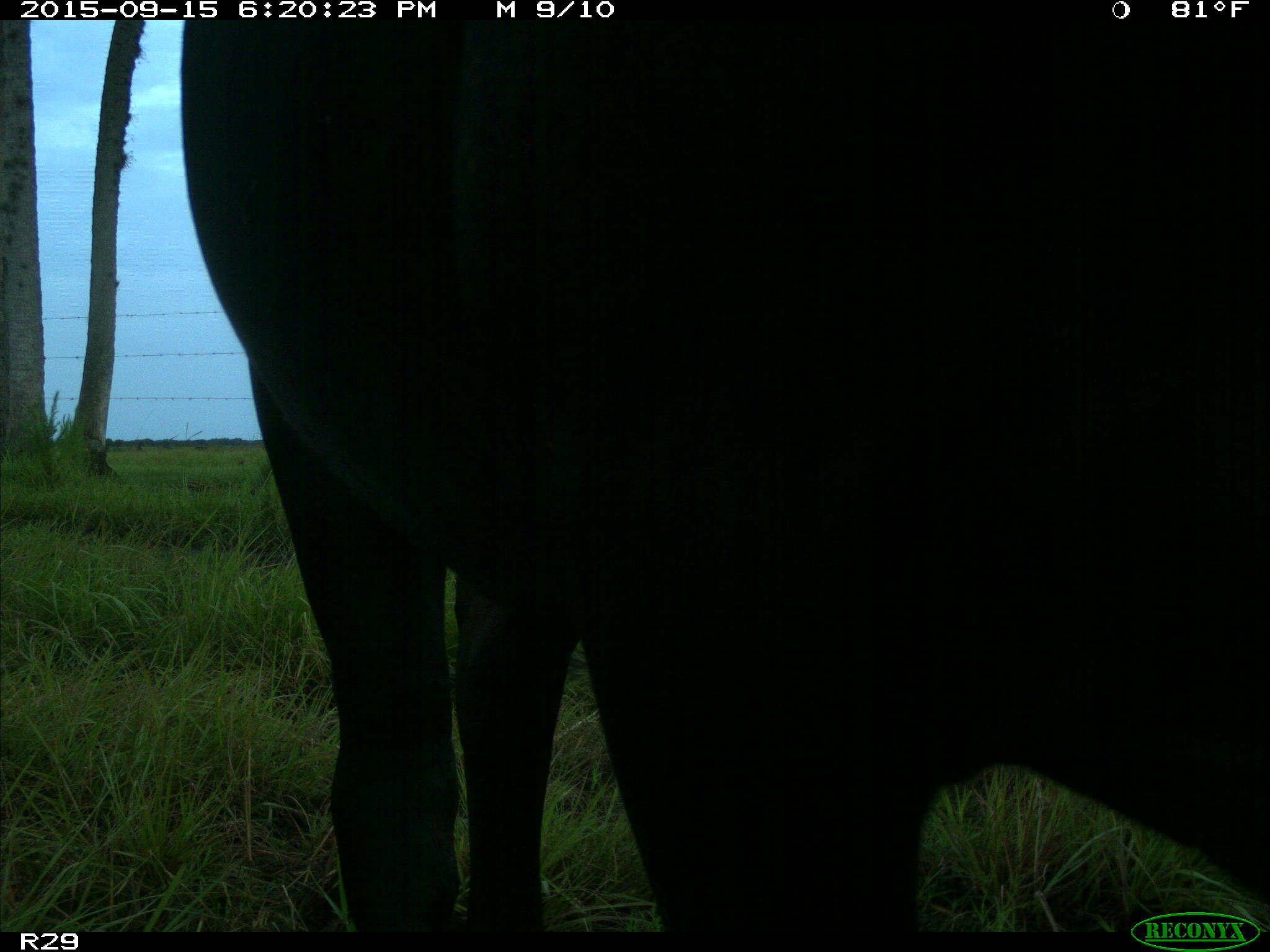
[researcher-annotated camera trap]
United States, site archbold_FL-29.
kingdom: Animalia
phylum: Chordata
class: Mammalia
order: Artiodactyla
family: Bovidae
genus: Bos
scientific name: Bos taurus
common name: domestic cow